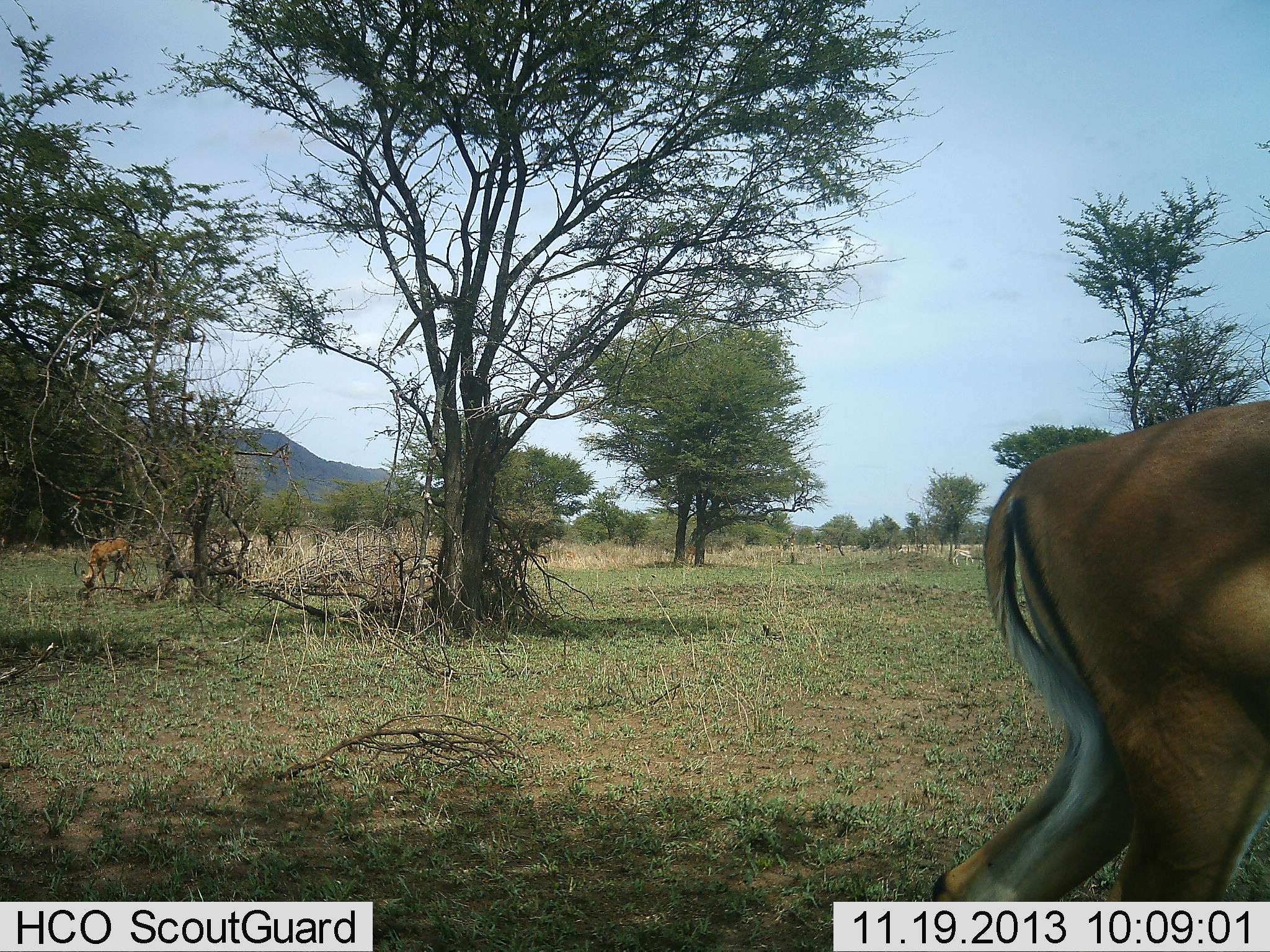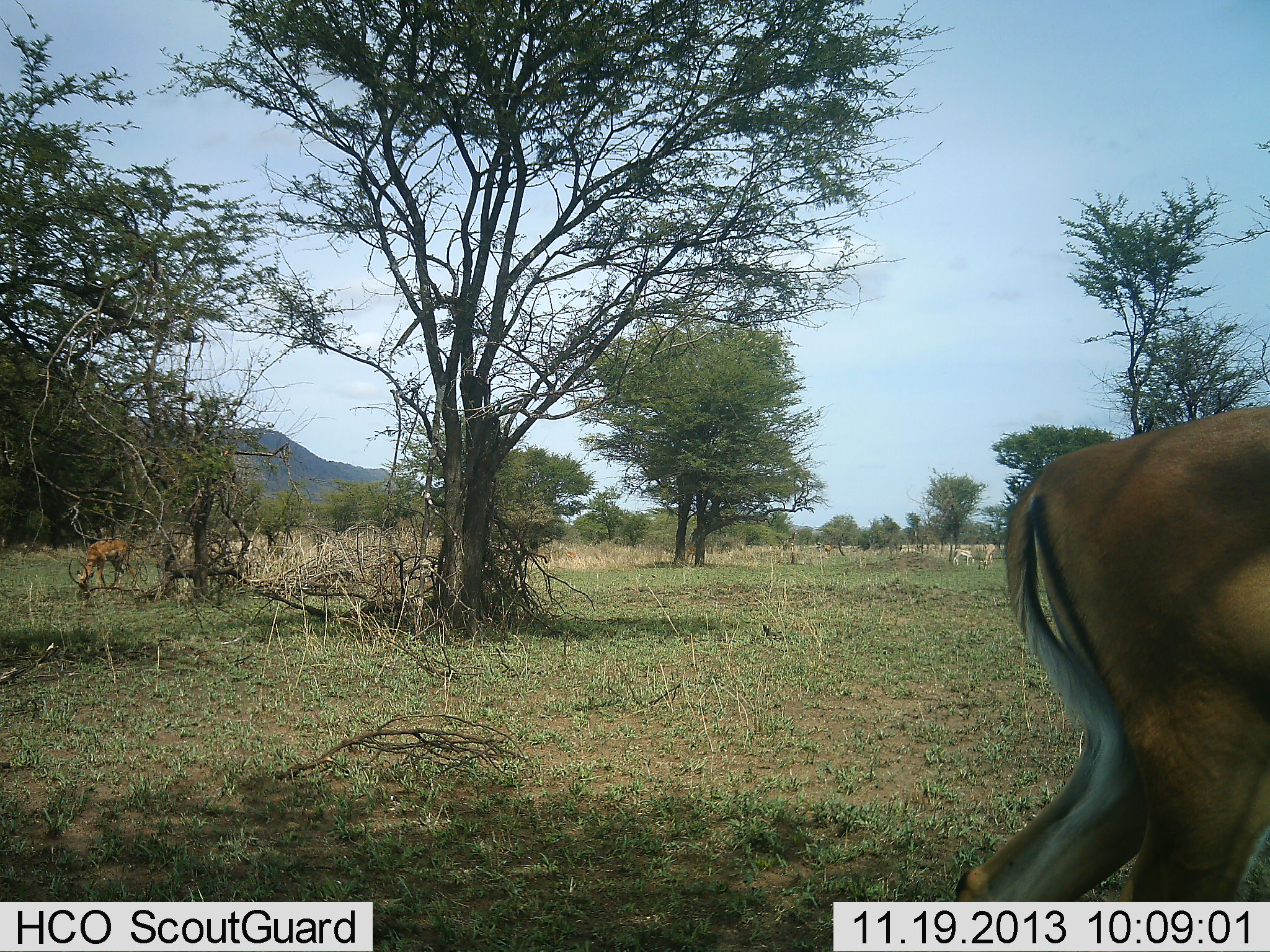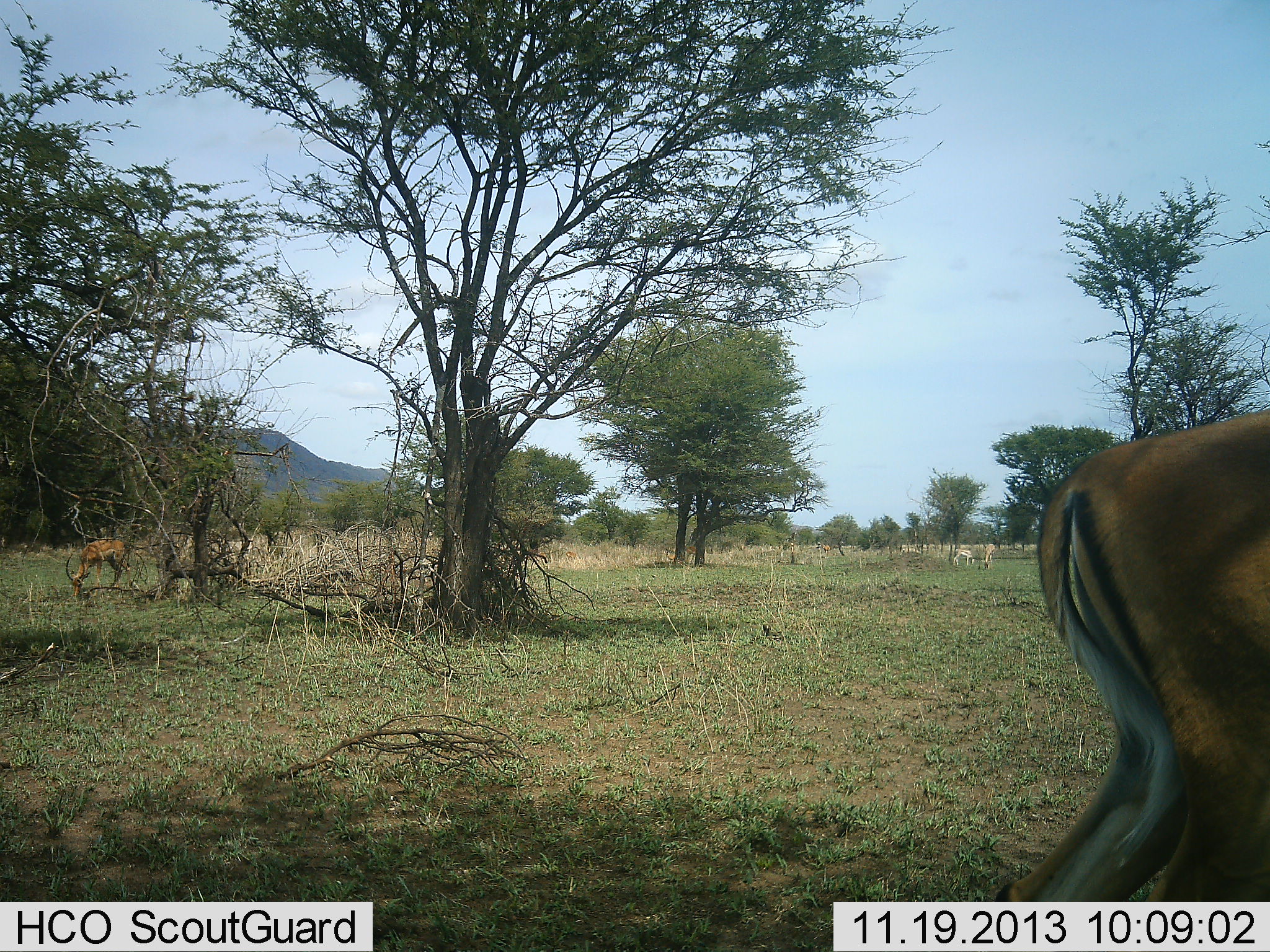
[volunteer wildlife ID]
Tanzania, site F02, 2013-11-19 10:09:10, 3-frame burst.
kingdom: Animalia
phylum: Chordata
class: Mammalia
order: Artiodactyla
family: Bovidae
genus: Aepyceros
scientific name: Aepyceros melampus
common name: impala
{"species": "impala (Aepyceros melampus)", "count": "2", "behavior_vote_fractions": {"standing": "40%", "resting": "0%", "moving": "30%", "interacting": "0%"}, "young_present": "0%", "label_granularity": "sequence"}